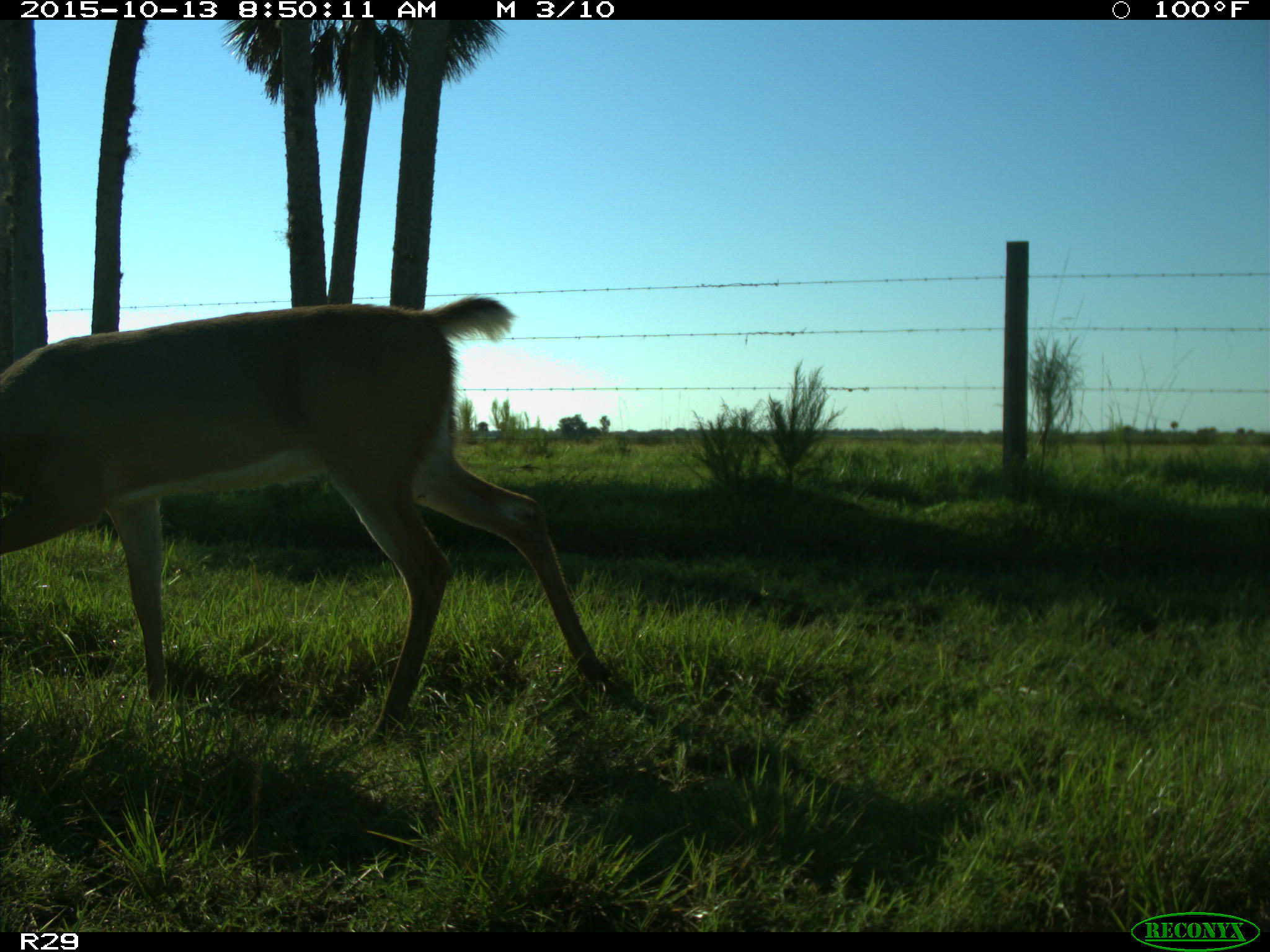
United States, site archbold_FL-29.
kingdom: Animalia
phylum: Chordata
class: Mammalia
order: Artiodactyla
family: Cervidae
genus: Odocoileus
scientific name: Odocoileus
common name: deer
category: unidentified deer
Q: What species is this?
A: Unidentified deer (deer) (Odocoileus).